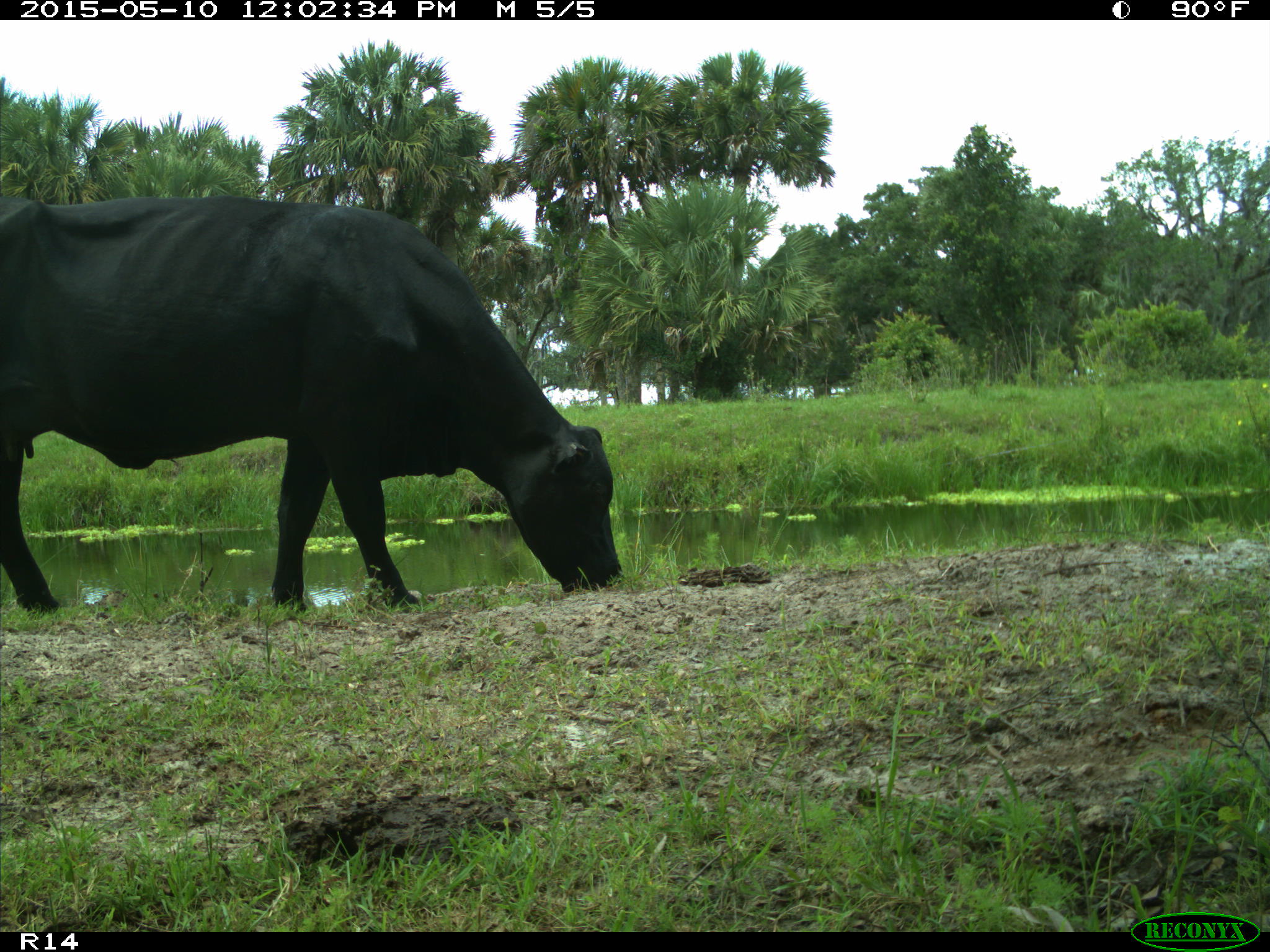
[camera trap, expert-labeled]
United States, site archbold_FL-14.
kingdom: Animalia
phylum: Chordata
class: Mammalia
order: Artiodactyla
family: Bovidae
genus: Bos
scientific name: Bos taurus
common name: domestic cow